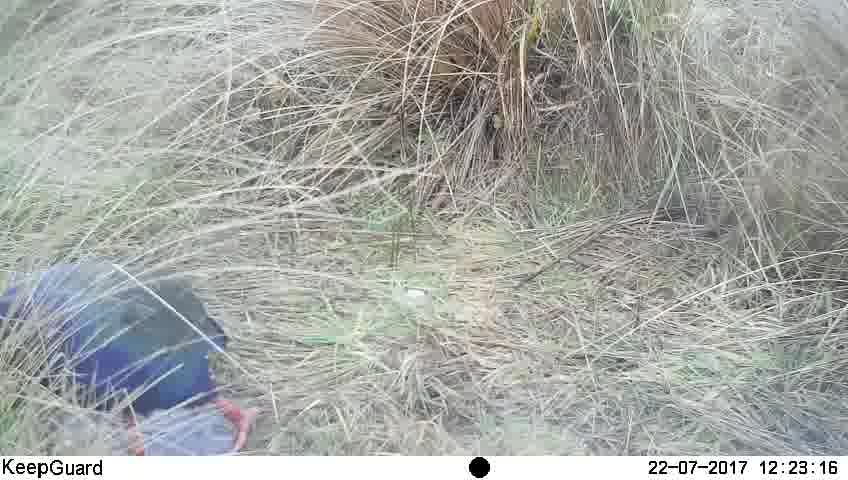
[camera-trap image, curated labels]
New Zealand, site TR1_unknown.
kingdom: Animalia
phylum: Chordata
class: Aves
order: Gruiformes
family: Rallidae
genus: Porphyrio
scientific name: Porphyrio mantelli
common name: takahe